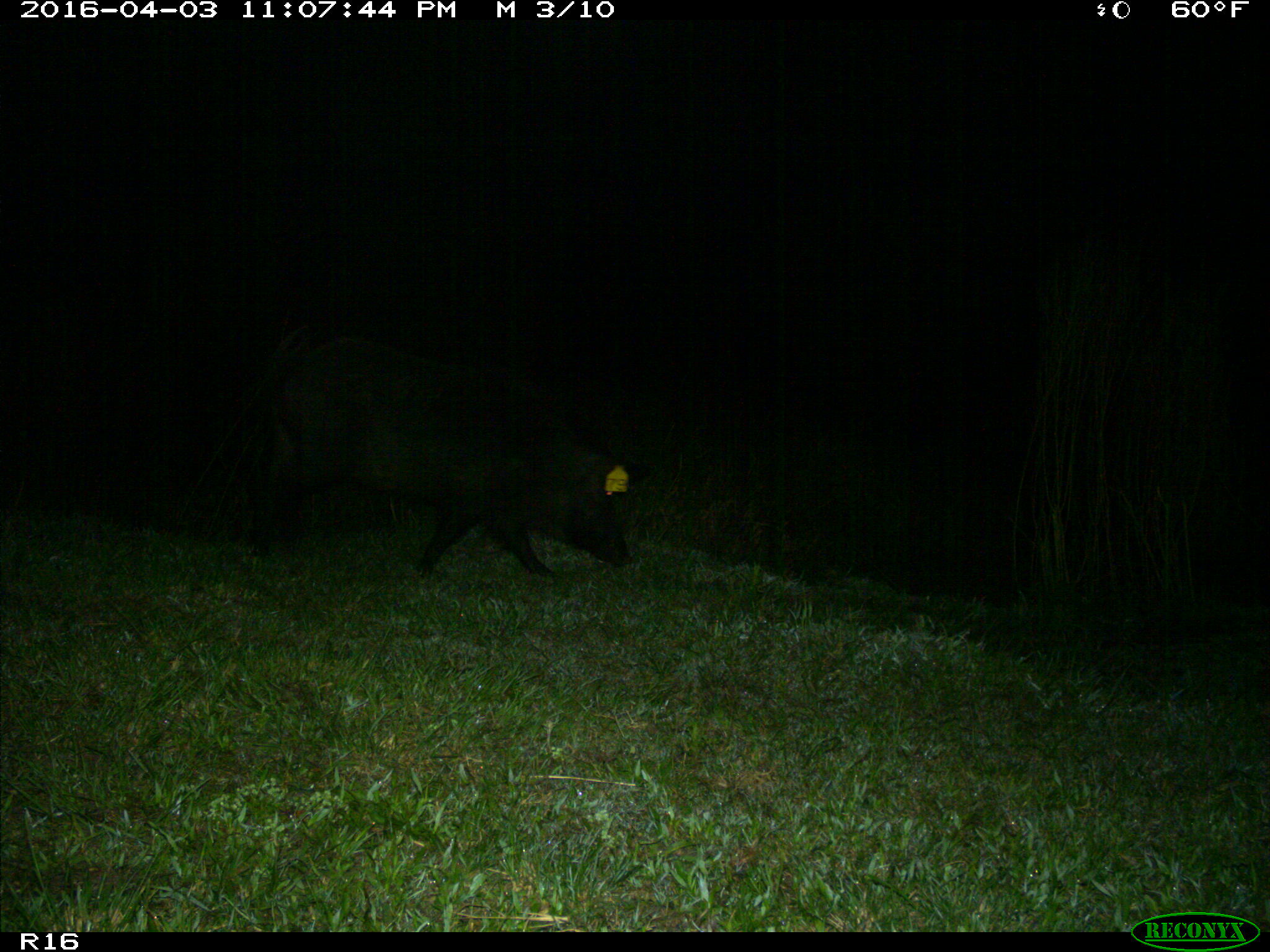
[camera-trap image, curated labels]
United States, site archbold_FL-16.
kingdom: Animalia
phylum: Chordata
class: Mammalia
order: Artiodactyla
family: Suidae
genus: Sus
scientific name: Sus scrofa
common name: wild boar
Sus scrofa (wild boar).